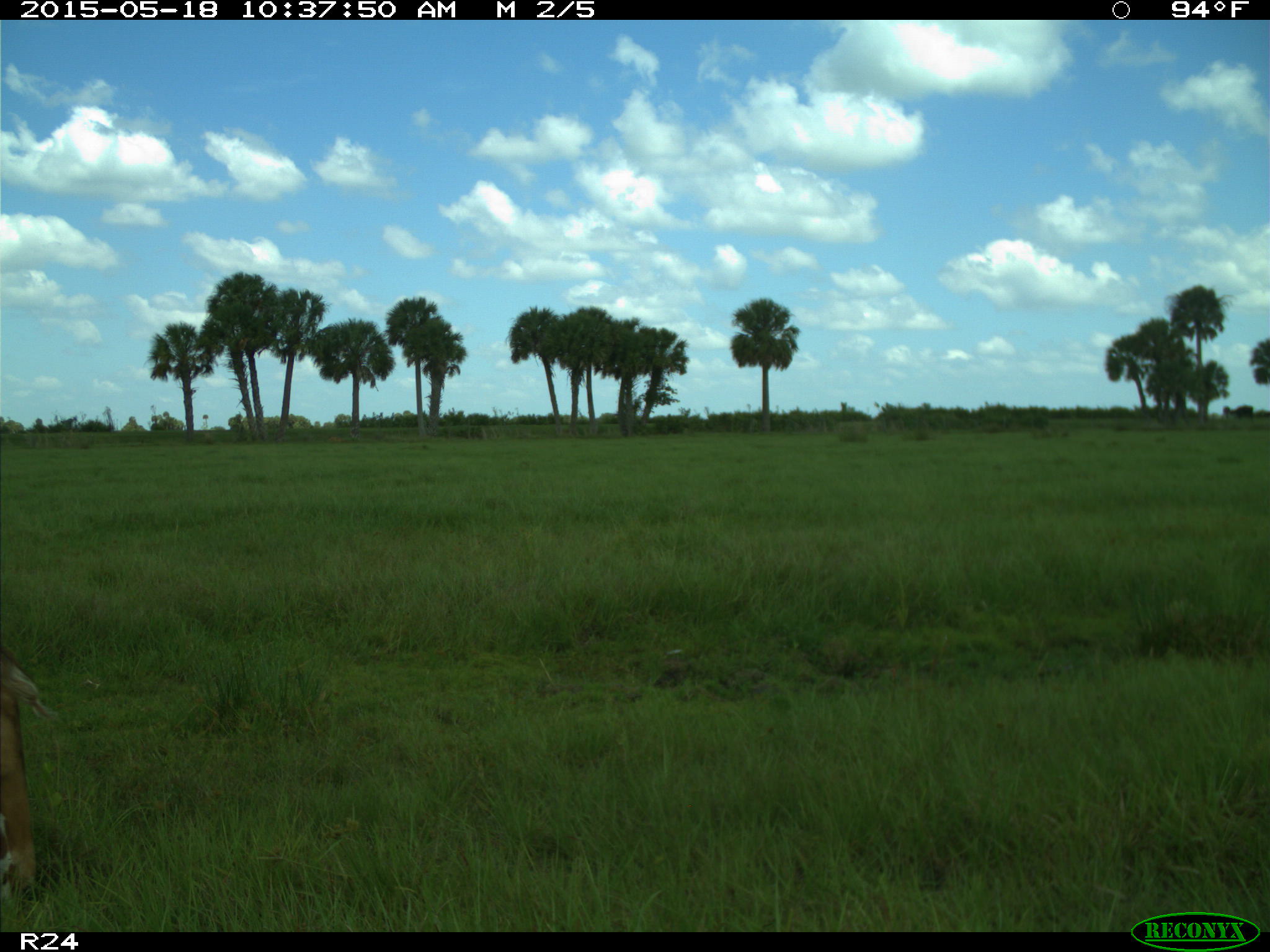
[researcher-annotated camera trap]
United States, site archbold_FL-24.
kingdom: Animalia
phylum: Chordata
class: Mammalia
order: Artiodactyla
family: Bovidae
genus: Bos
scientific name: Bos taurus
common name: domestic cow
Bos taurus (domestic cow).